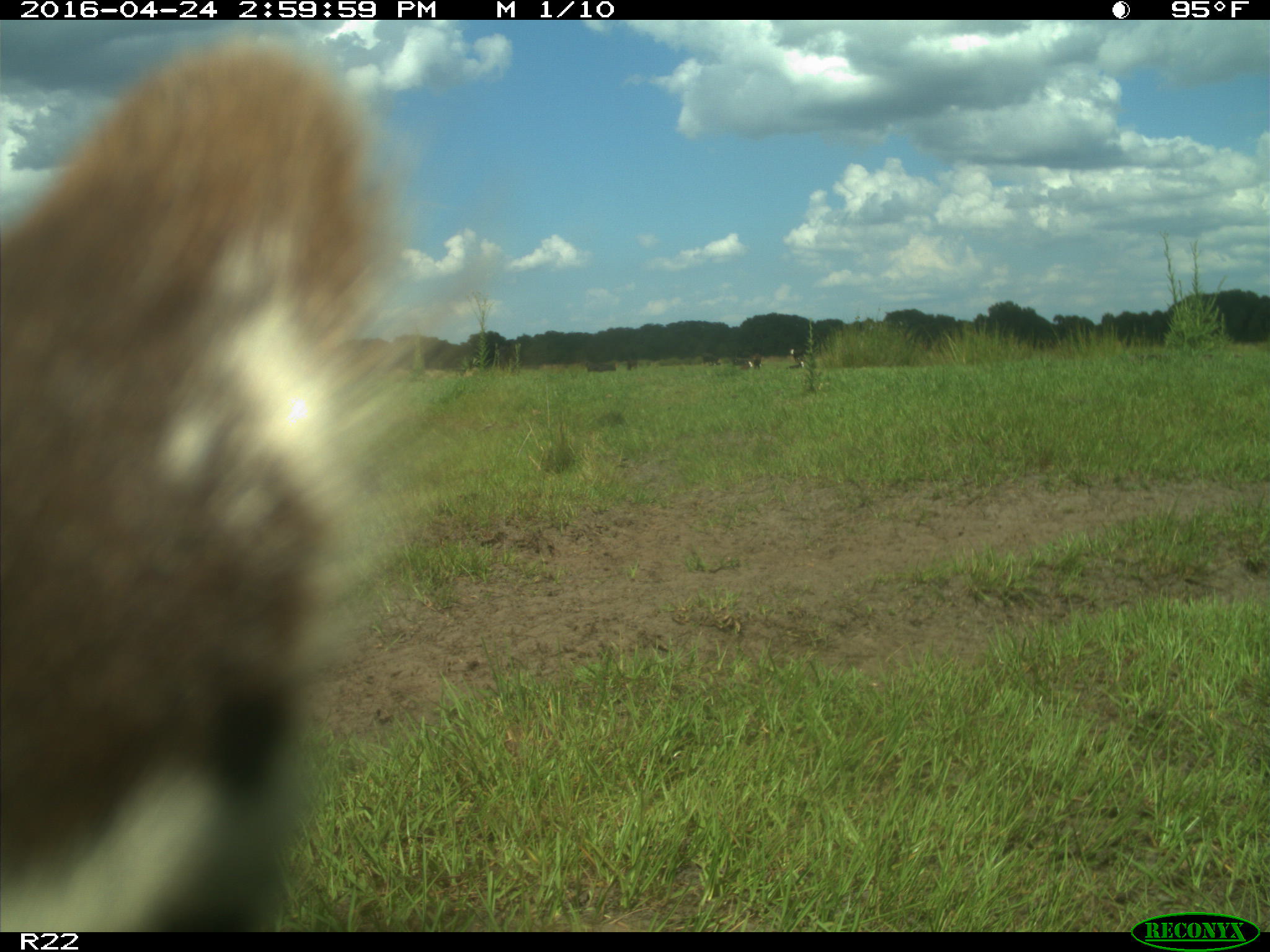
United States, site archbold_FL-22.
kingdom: Animalia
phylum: Chordata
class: Mammalia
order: Artiodactyla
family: Bovidae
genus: Bos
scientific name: Bos taurus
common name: domestic cow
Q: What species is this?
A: Bos taurus (domestic cow).